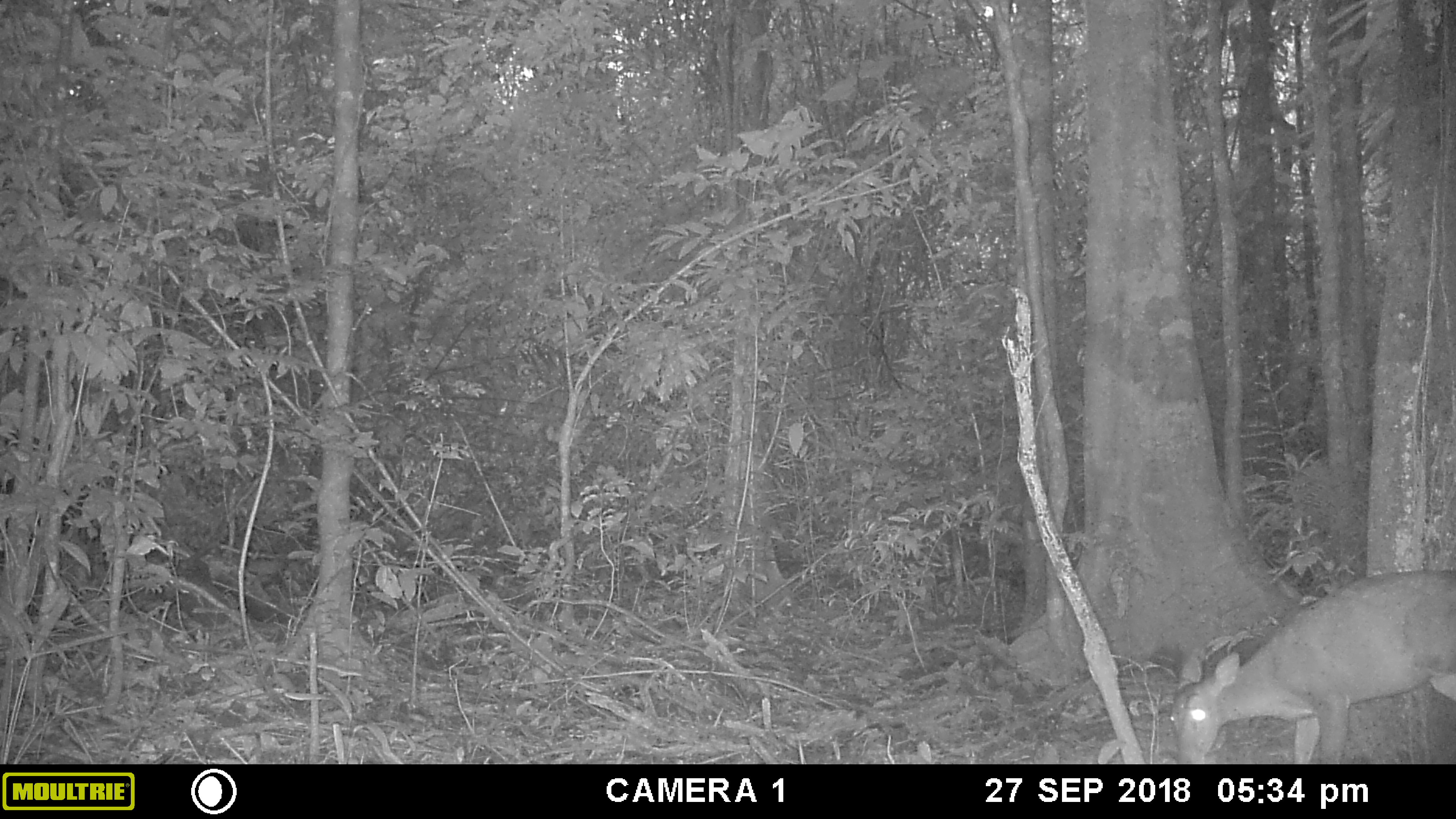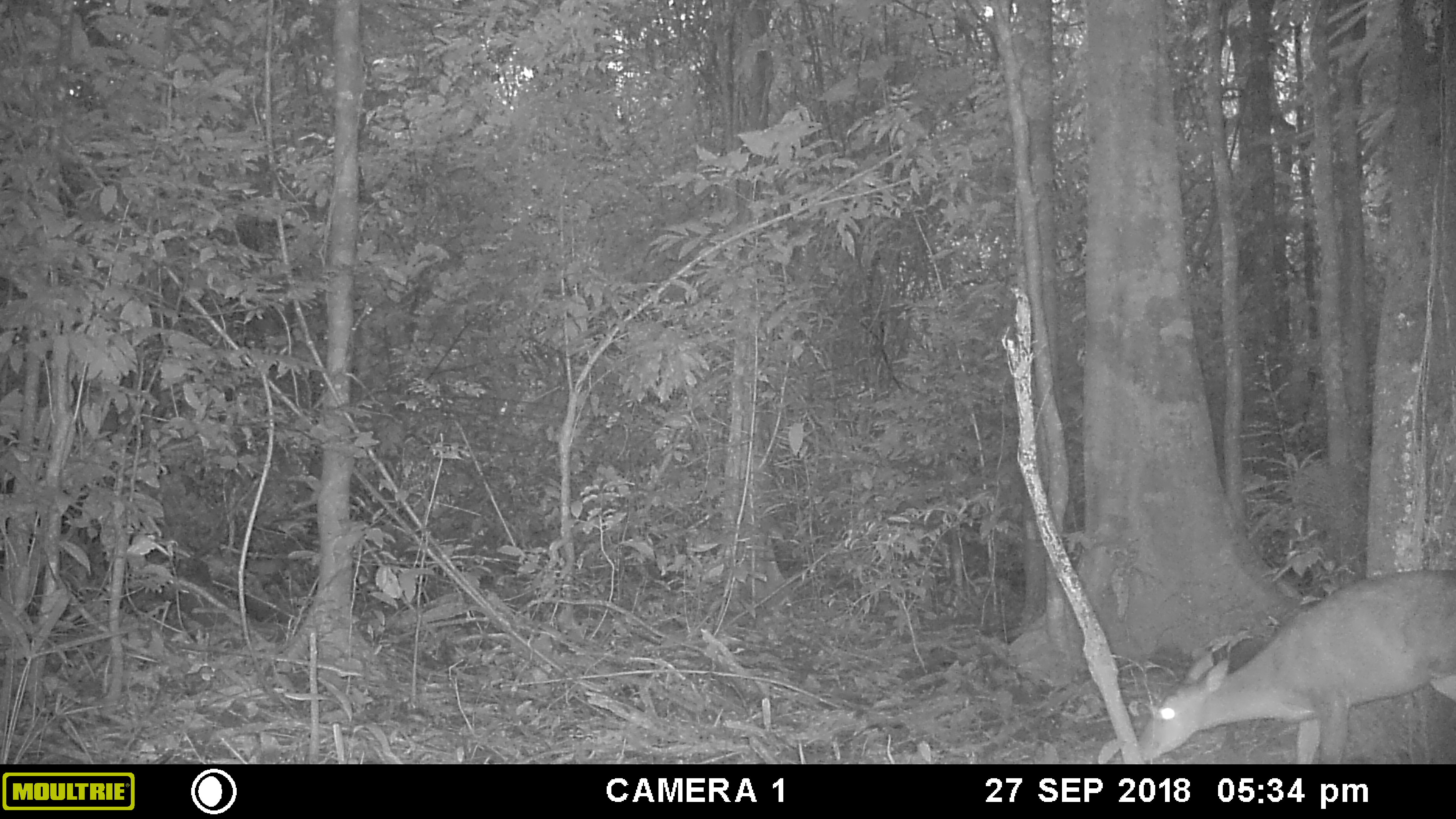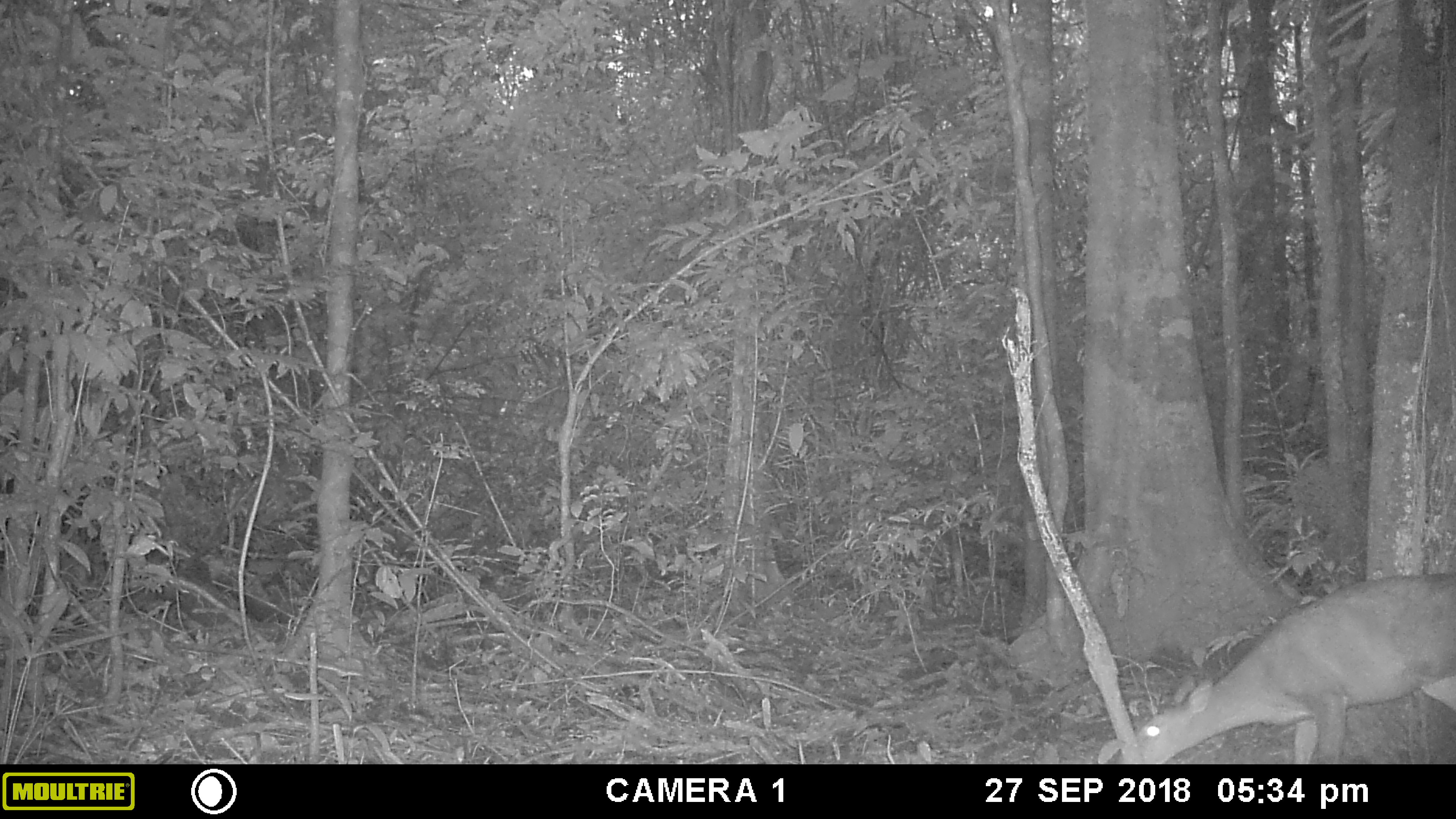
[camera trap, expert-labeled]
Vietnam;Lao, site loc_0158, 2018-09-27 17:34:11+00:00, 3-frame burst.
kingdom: Animalia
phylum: Chordata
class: Mammalia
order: Artiodactyla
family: Cervidae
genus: Muntiacus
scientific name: Muntiacus vuquangensis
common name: large-antlered muntjac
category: large antlered muntjac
Large antlered muntjac (large-antlered muntjac) (Muntiacus vuquangensis). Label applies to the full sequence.